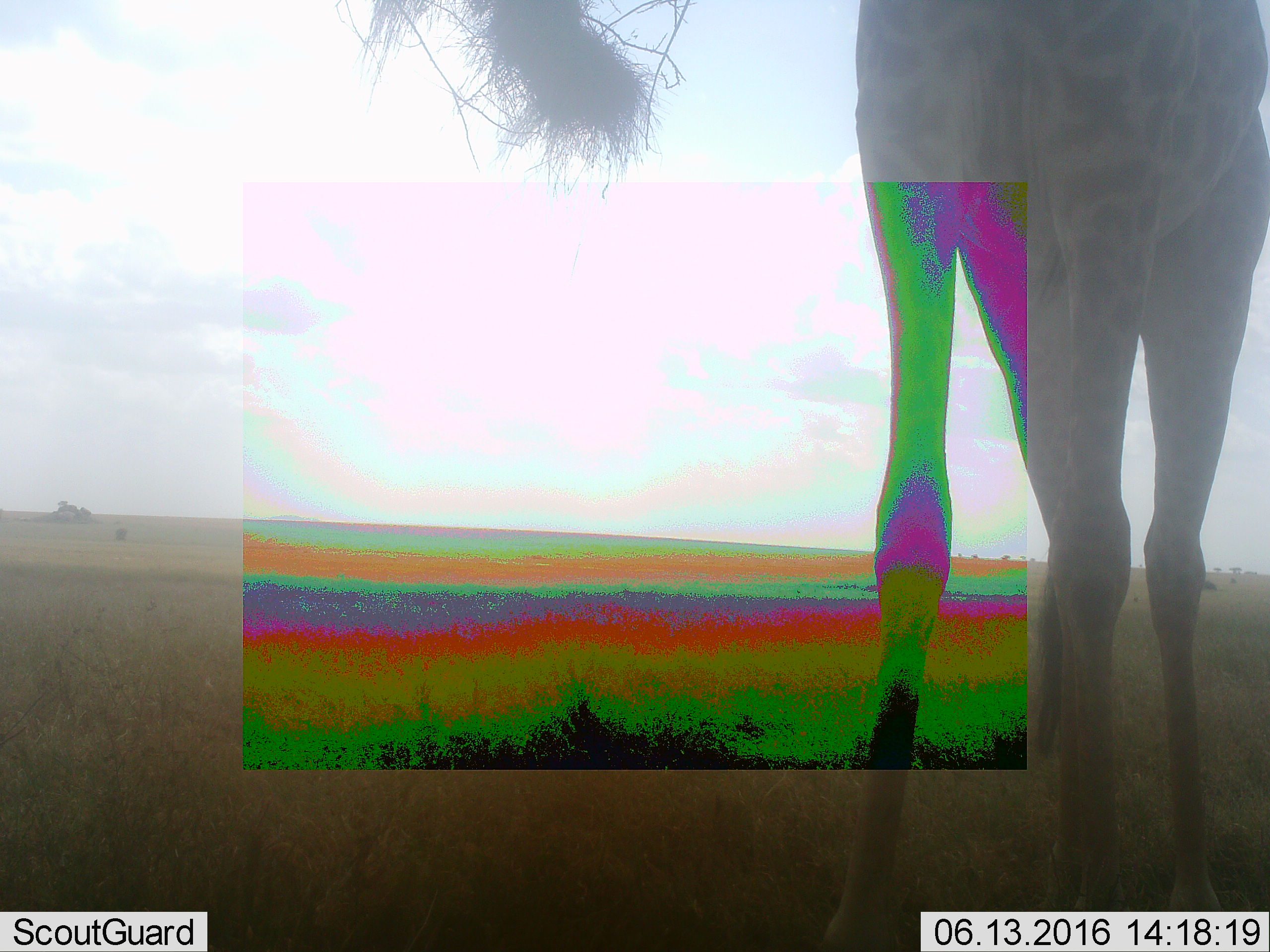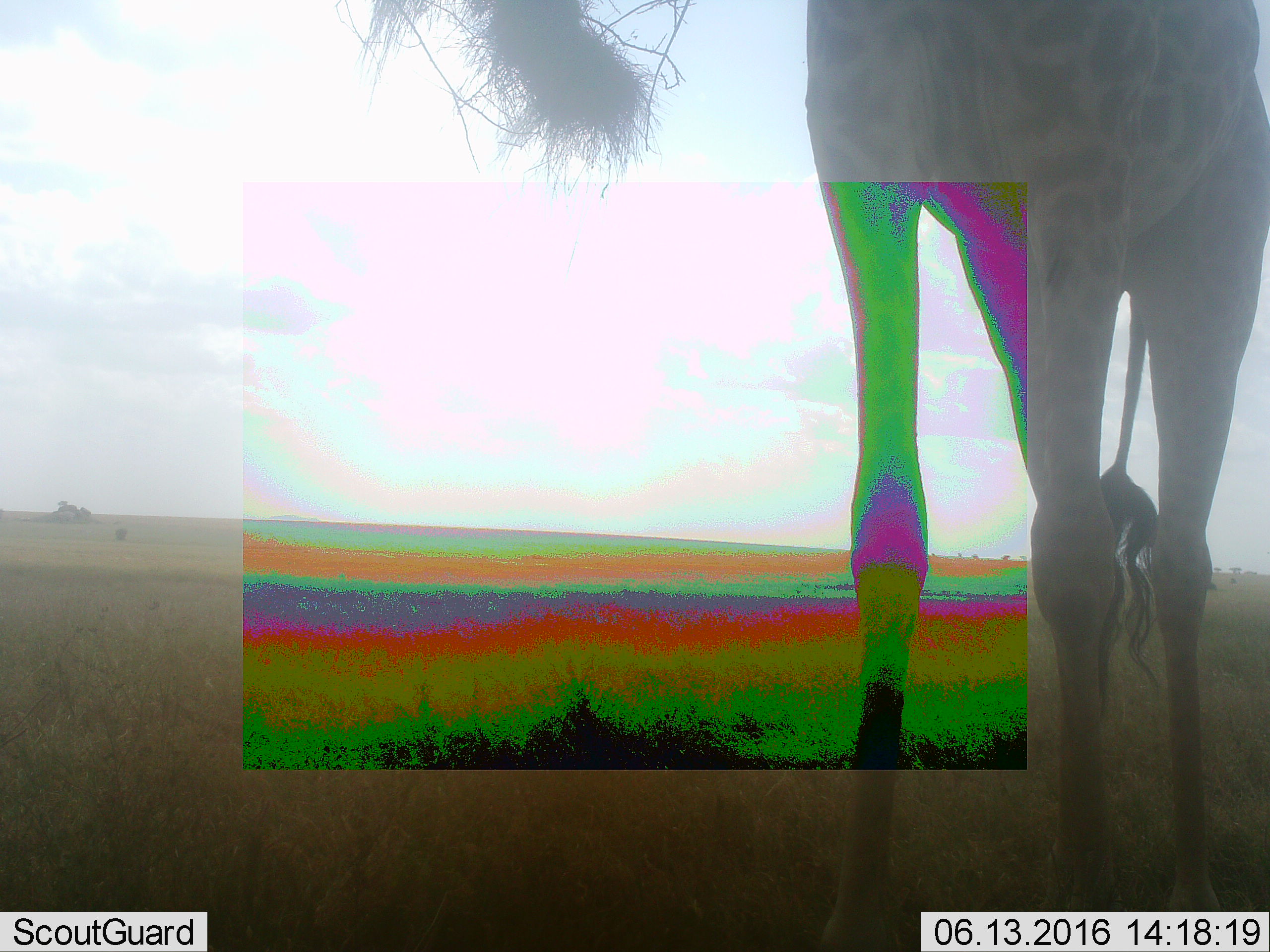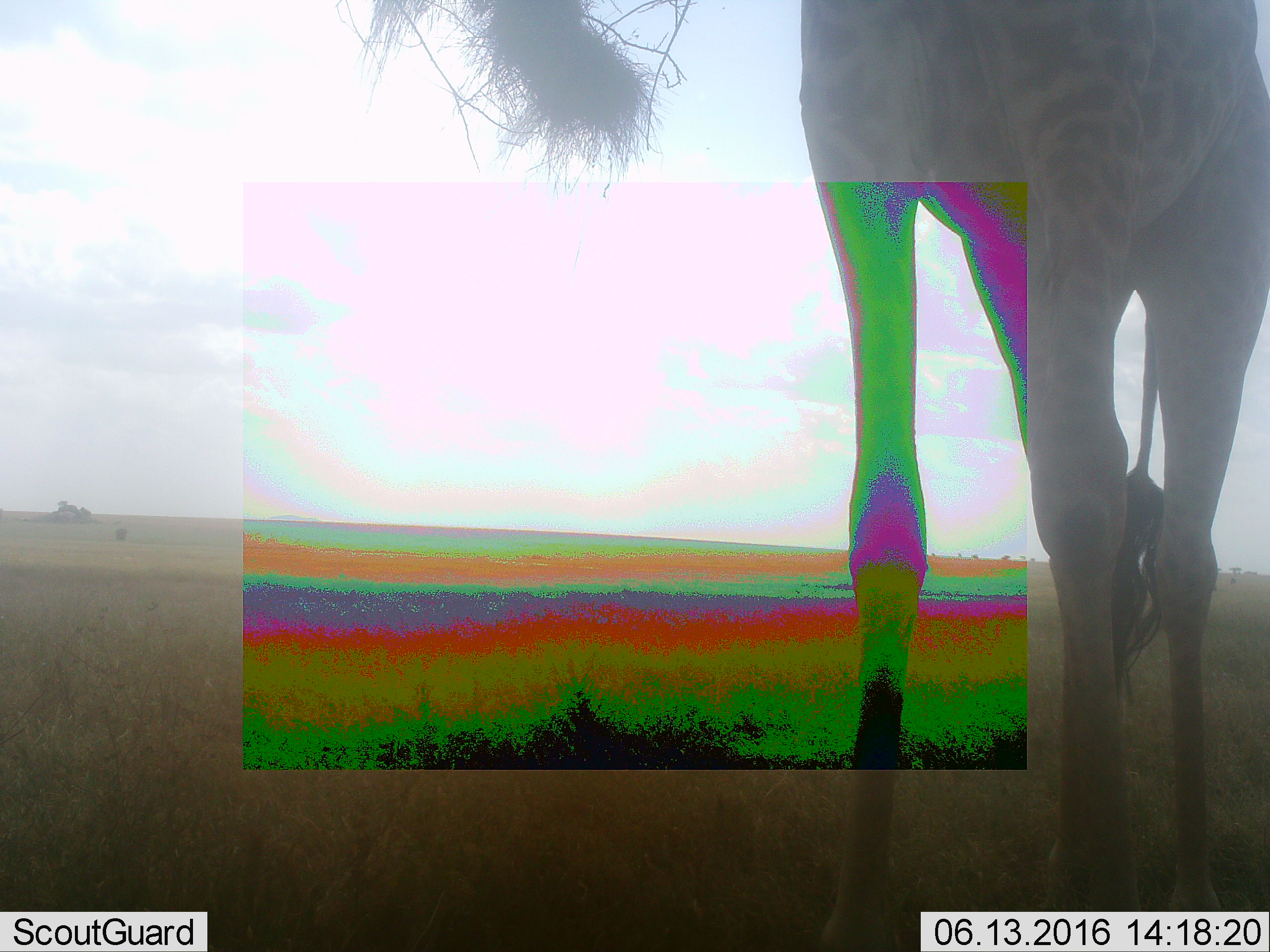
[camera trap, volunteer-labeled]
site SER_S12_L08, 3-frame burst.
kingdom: Animalia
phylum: Chordata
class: Mammalia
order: Artiodactyla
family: Giraffidae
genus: Giraffa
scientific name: Giraffa camelopardalis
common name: giraffe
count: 1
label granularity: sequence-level